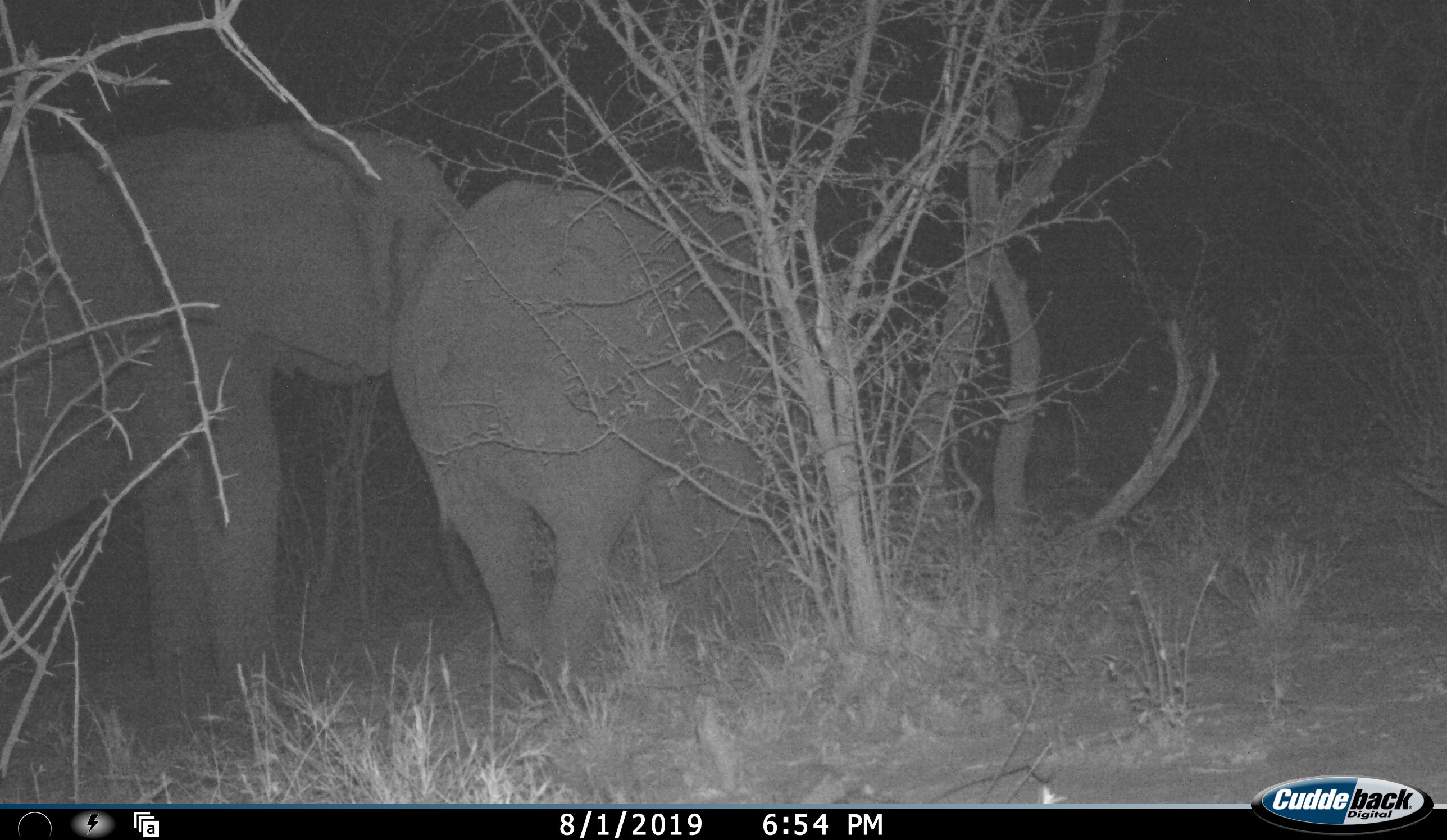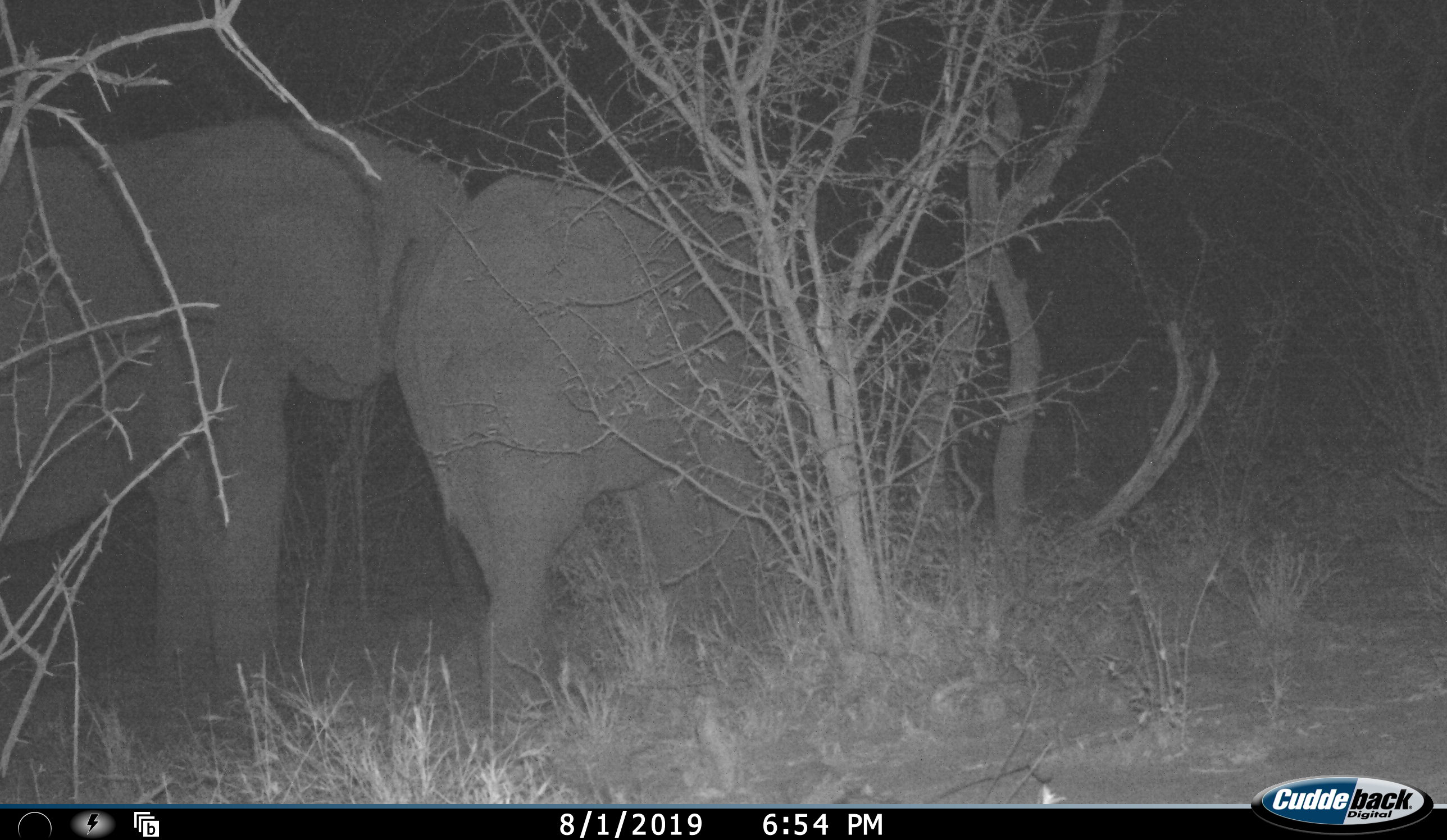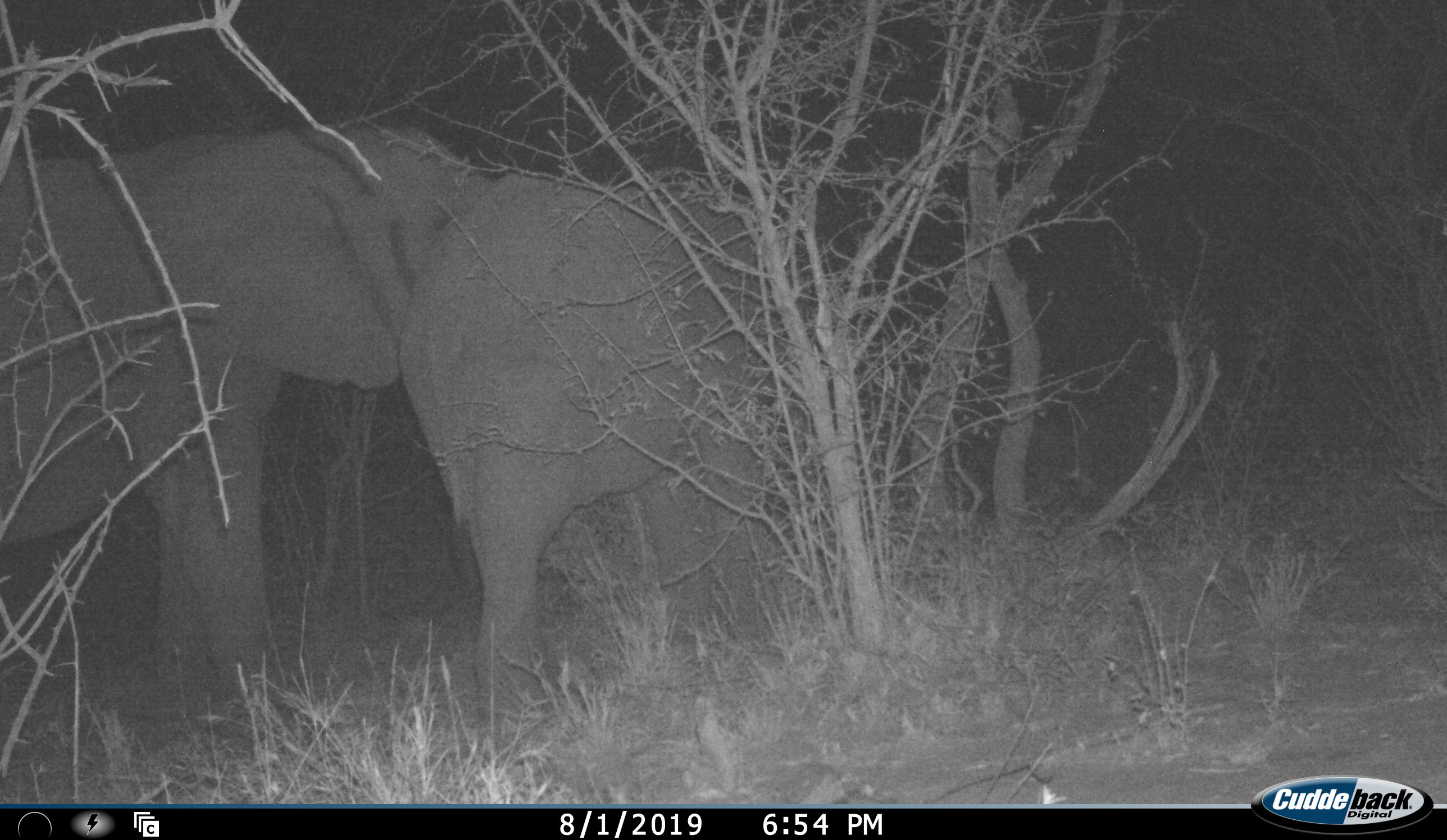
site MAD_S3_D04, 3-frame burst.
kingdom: Animalia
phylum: Chordata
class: Mammalia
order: Proboscidea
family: Elephantidae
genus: Loxodonta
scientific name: Loxodonta africana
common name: african bush elephant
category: elephant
Elephant (african bush elephant) (Loxodonta africana), count 2. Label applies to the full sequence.